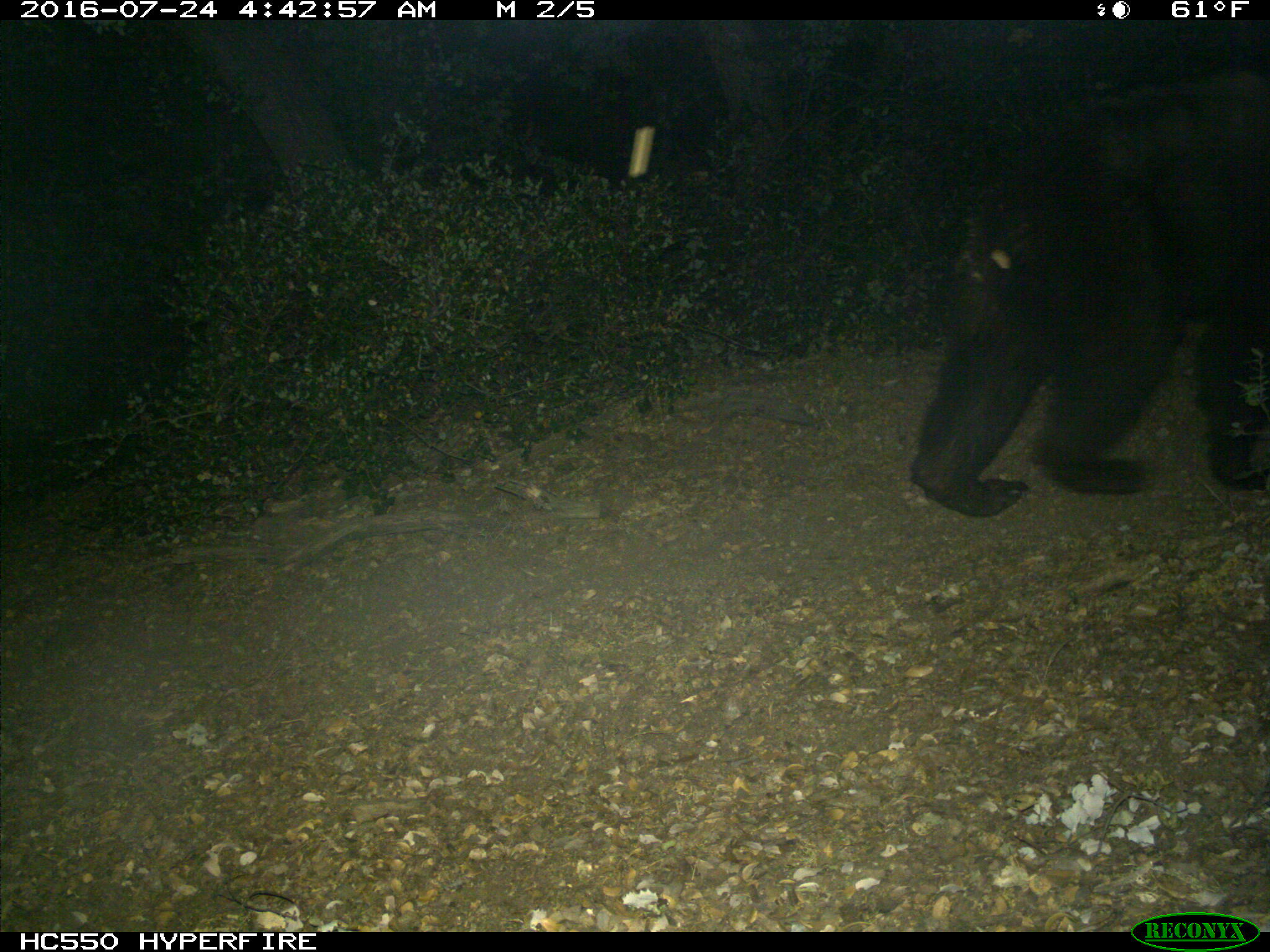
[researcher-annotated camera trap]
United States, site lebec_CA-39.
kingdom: Animalia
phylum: Chordata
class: Mammalia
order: Carnivora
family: Ursidae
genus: Ursus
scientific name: Ursus americanus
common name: american black bear